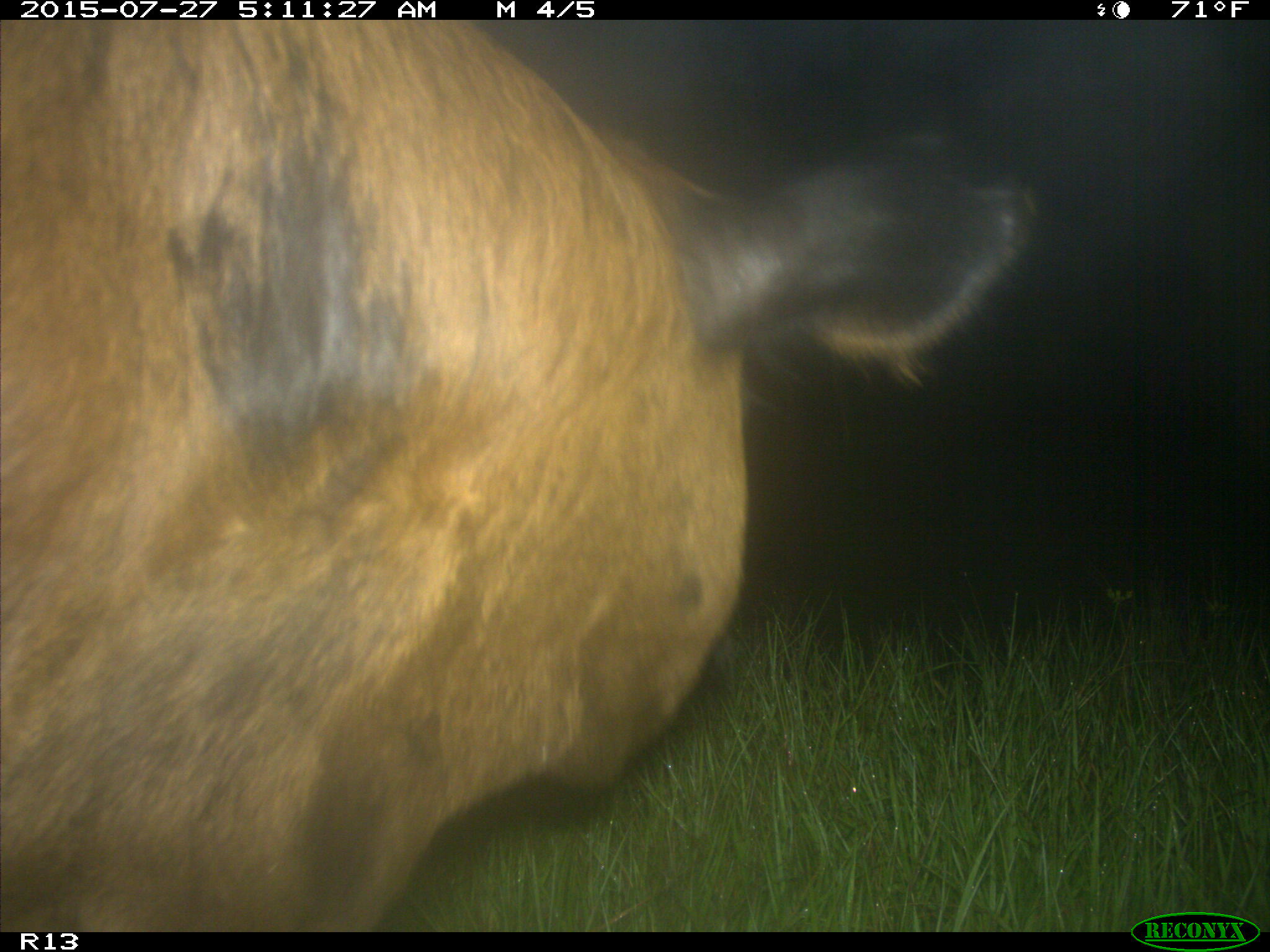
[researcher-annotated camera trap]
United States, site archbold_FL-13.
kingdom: Animalia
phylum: Chordata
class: Mammalia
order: Artiodactyla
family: Suidae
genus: Sus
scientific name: Sus scrofa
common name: wild boar